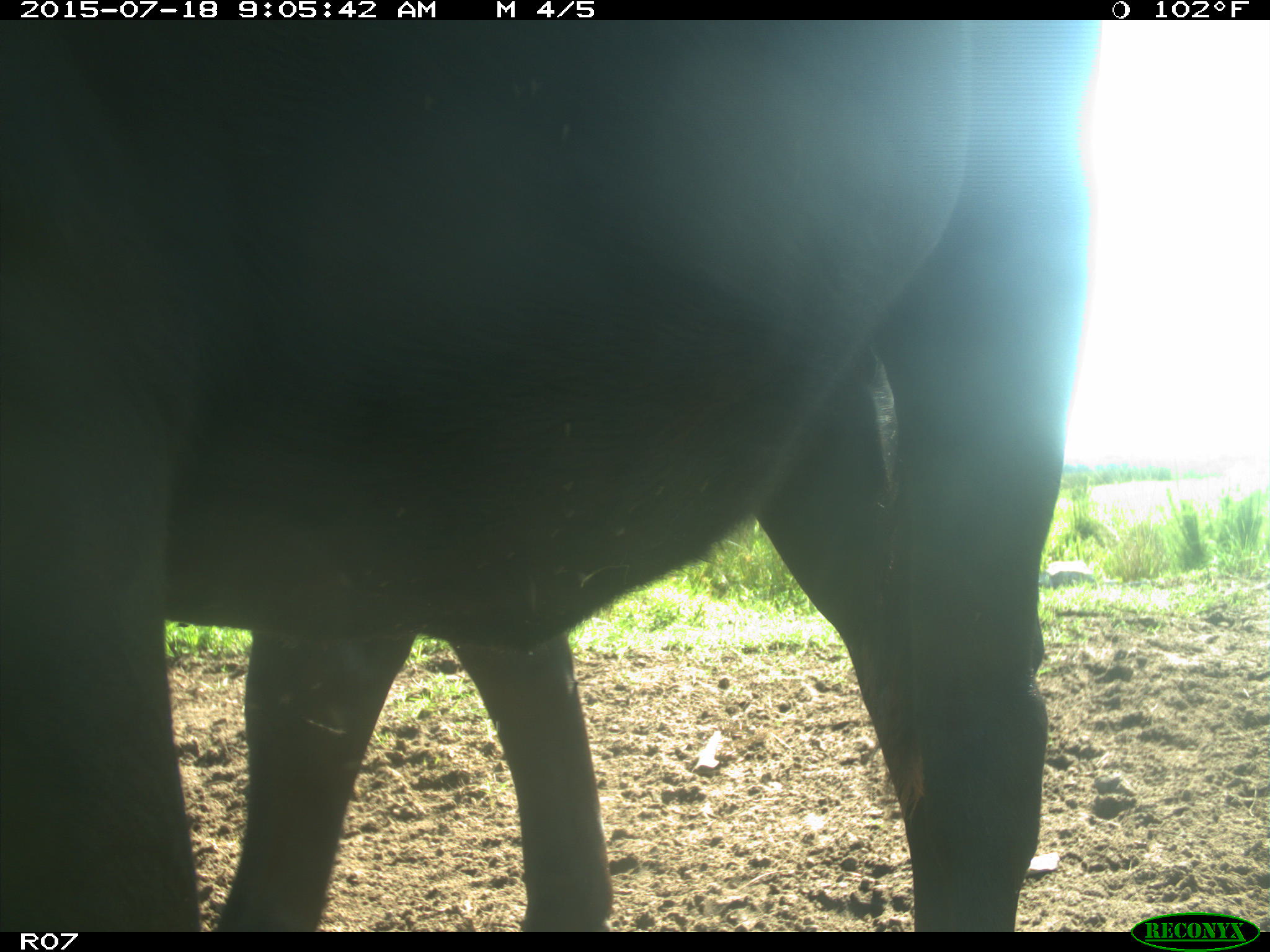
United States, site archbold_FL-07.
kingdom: Animalia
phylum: Chordata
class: Mammalia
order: Artiodactyla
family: Bovidae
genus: Bos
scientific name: Bos taurus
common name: domestic cow